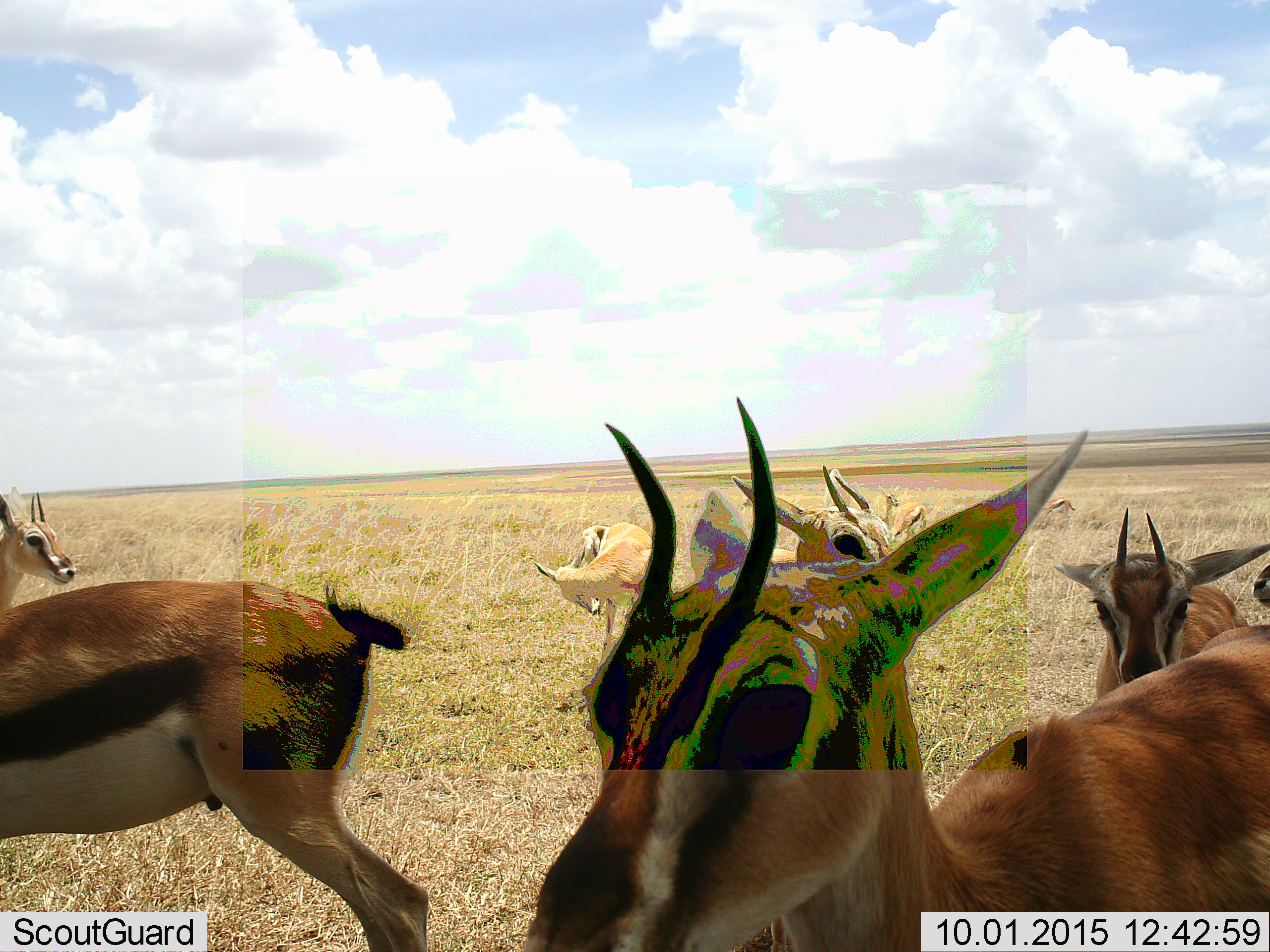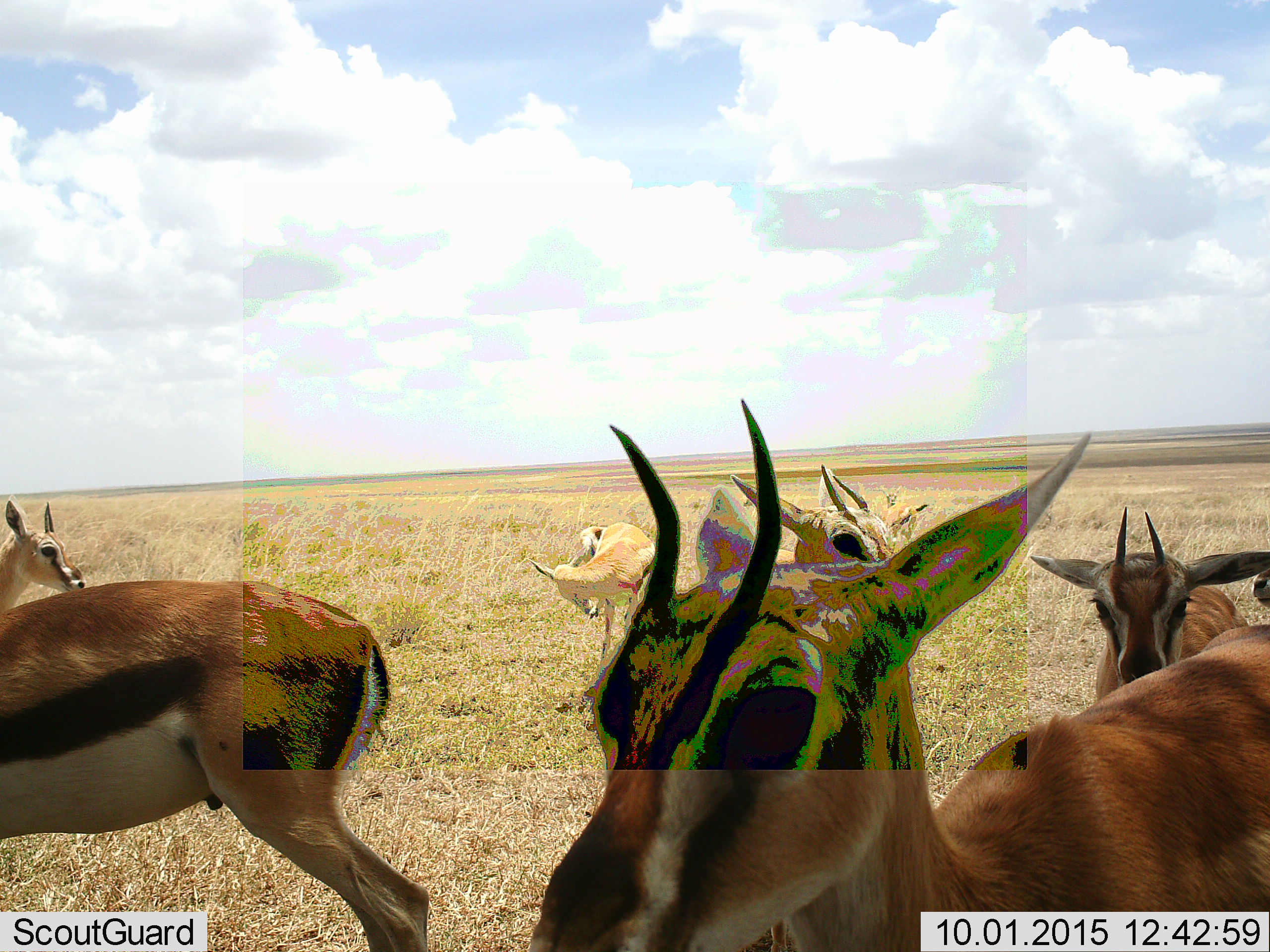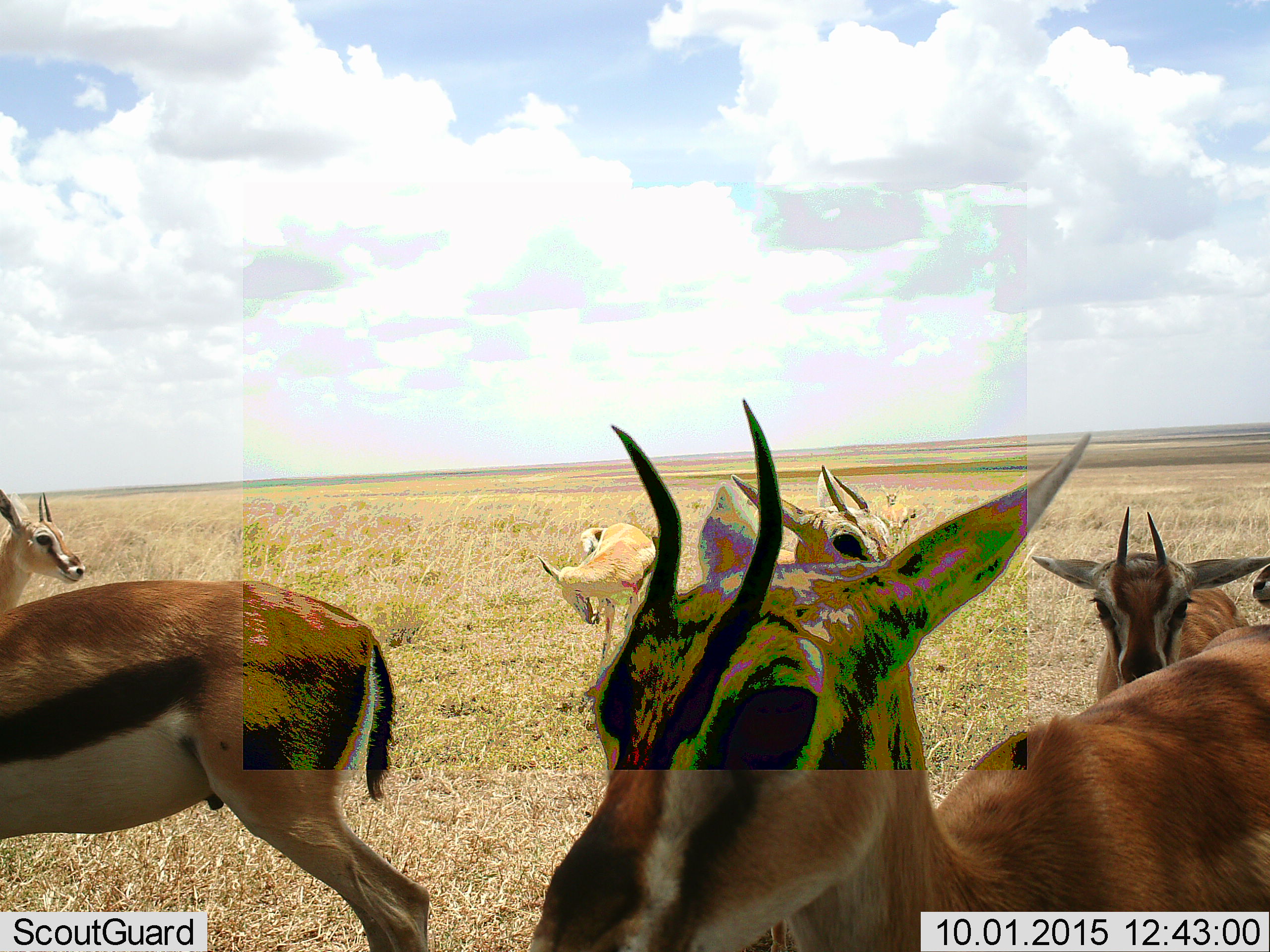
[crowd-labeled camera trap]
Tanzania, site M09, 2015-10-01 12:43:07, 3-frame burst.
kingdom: Animalia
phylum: Chordata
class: Mammalia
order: Artiodactyla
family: Bovidae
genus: Eudorcas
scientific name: Eudorcas thomsonii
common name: thomson's gazelle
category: gazellethomsons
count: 9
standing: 100%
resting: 0%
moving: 10%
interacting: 0%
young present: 20%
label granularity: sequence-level